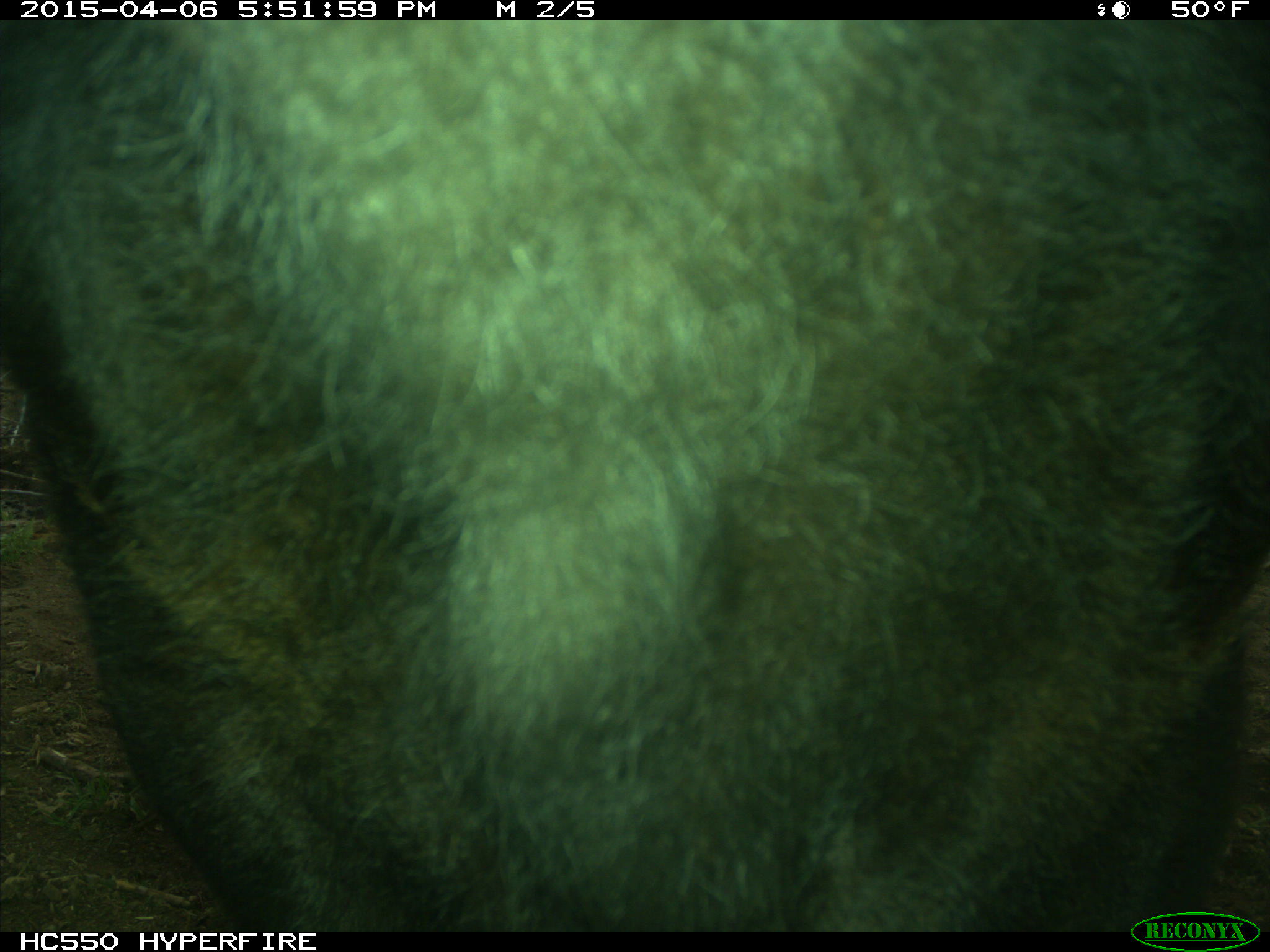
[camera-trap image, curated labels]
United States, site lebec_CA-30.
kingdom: Animalia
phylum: Chordata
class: Mammalia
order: Artiodactyla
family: Bovidae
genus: Bos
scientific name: Bos taurus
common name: domestic cow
Bos taurus (domestic cow).